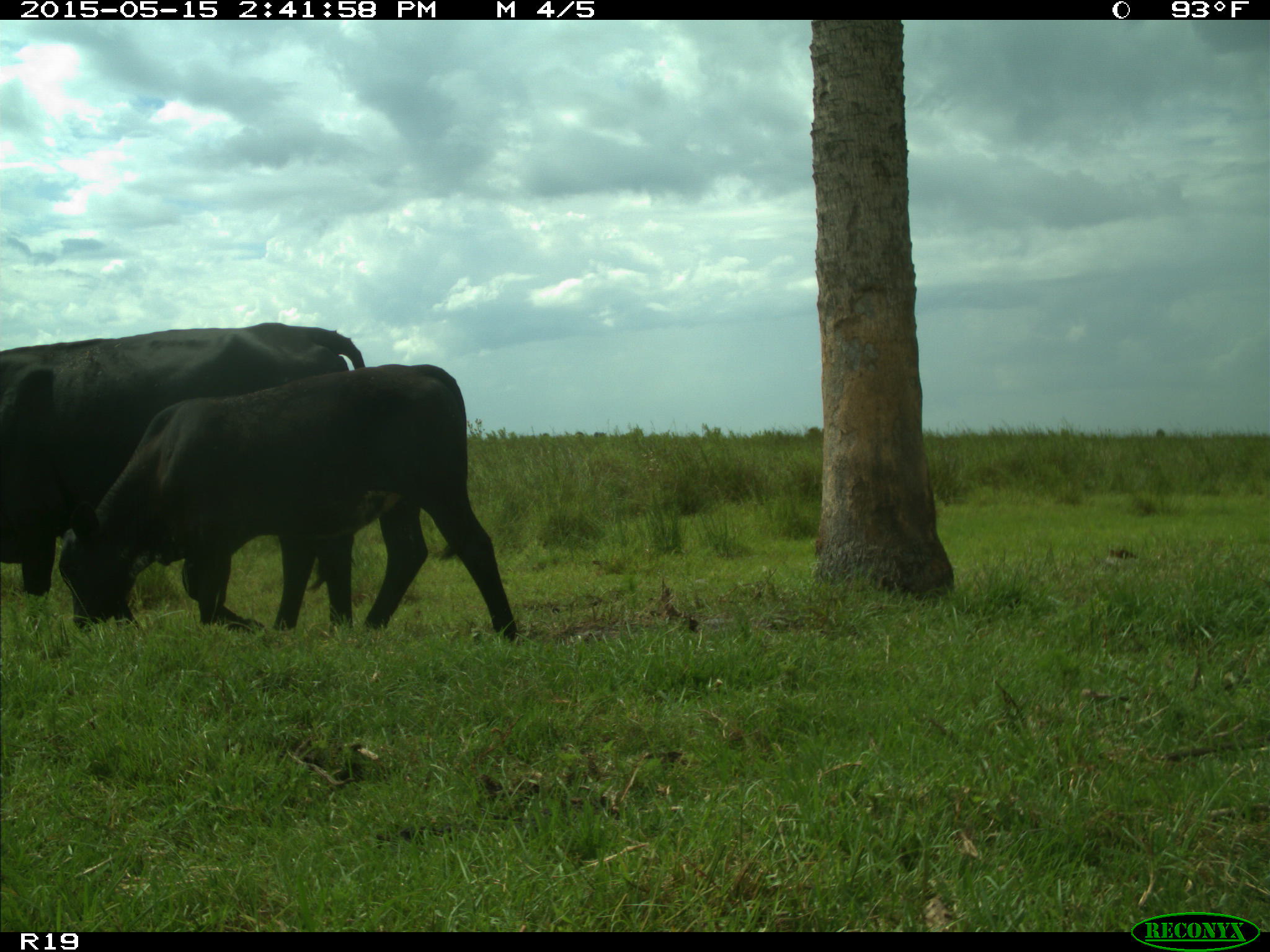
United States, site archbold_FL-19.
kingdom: Animalia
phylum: Chordata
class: Mammalia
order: Artiodactyla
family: Bovidae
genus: Bos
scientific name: Bos taurus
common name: domestic cow